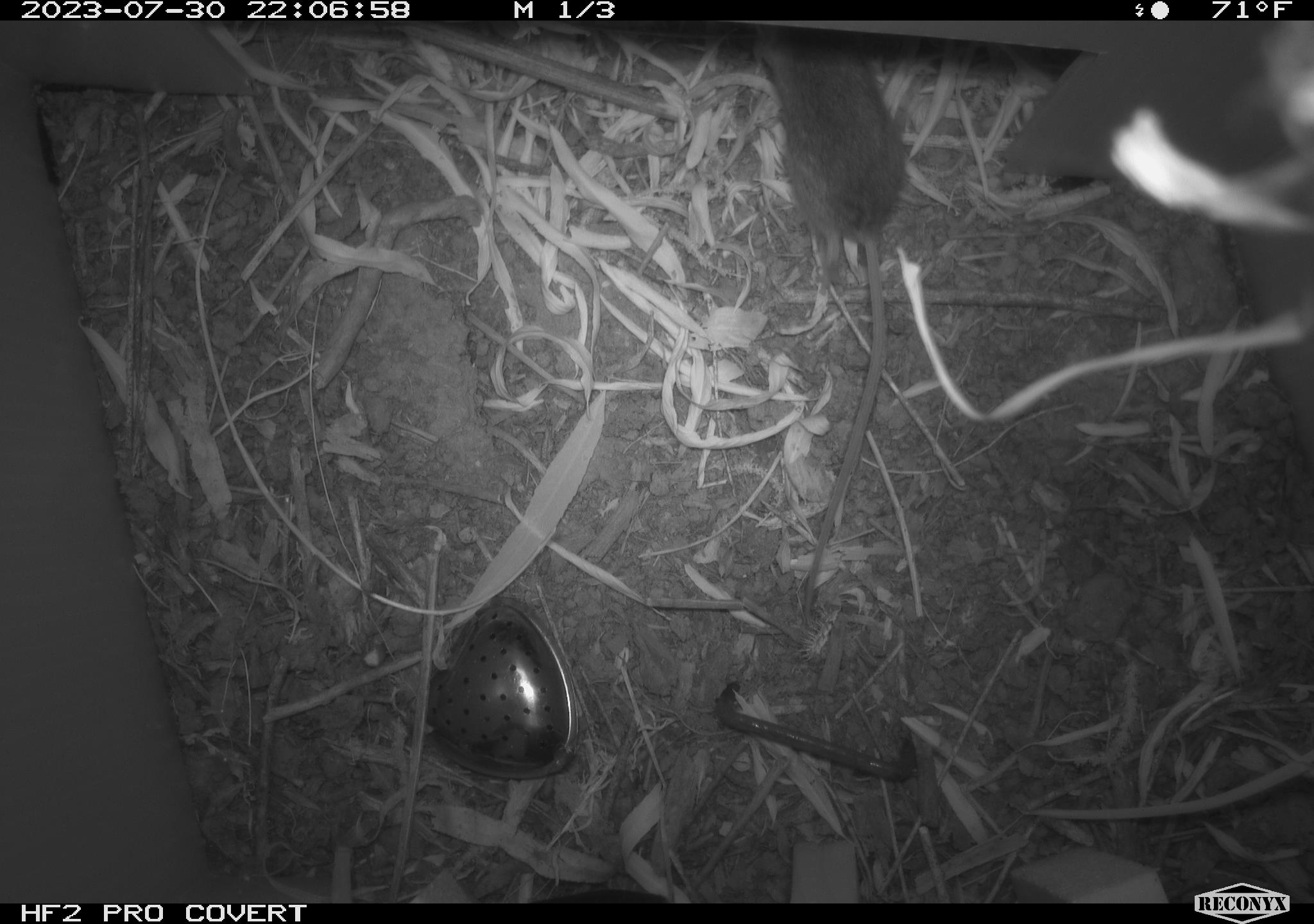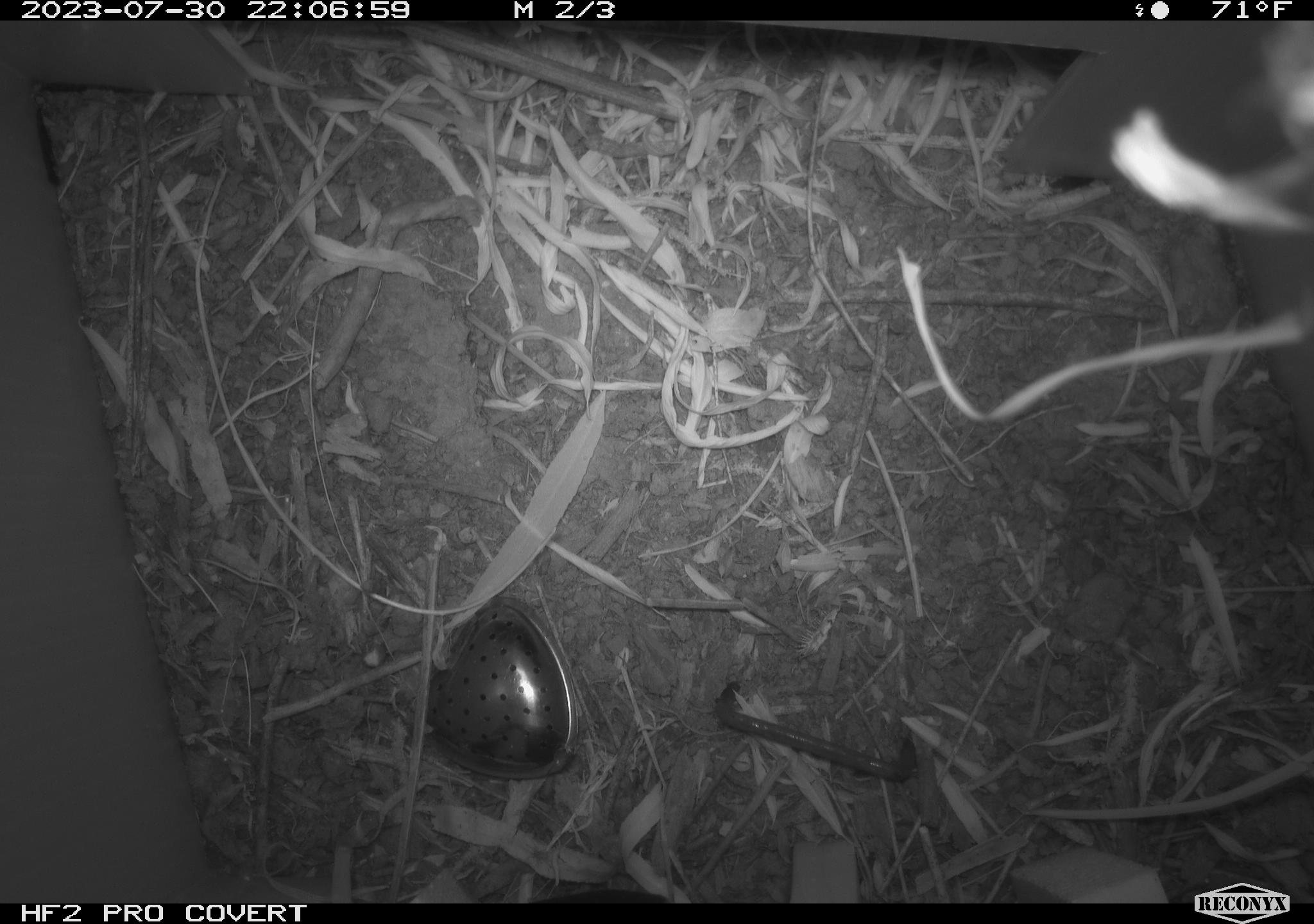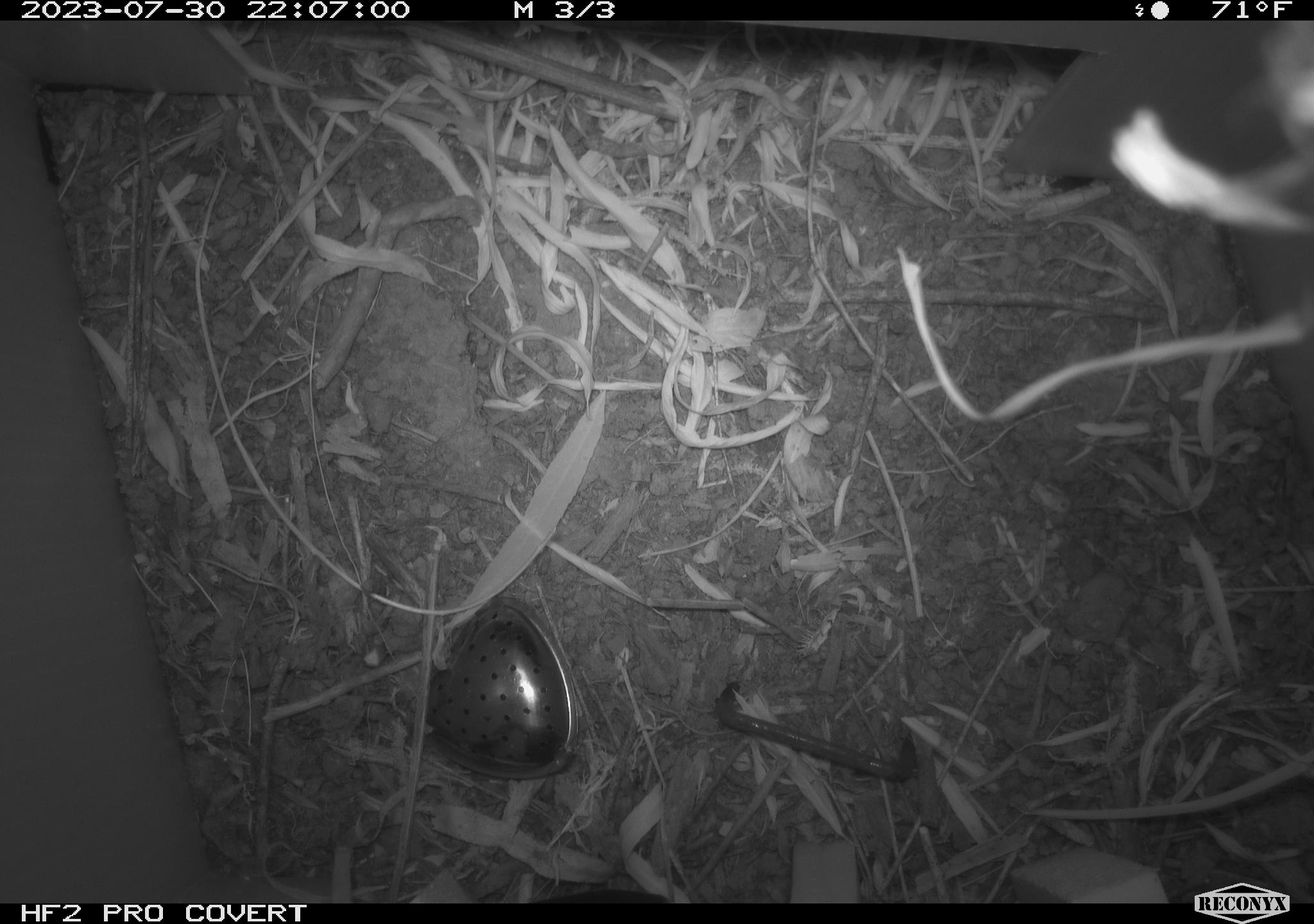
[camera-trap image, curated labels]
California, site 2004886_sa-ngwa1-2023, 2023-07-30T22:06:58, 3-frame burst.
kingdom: Animalia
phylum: Chordata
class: Mammalia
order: Rodentia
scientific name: Rodentia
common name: mouse species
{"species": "mouse species (Rodentia)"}